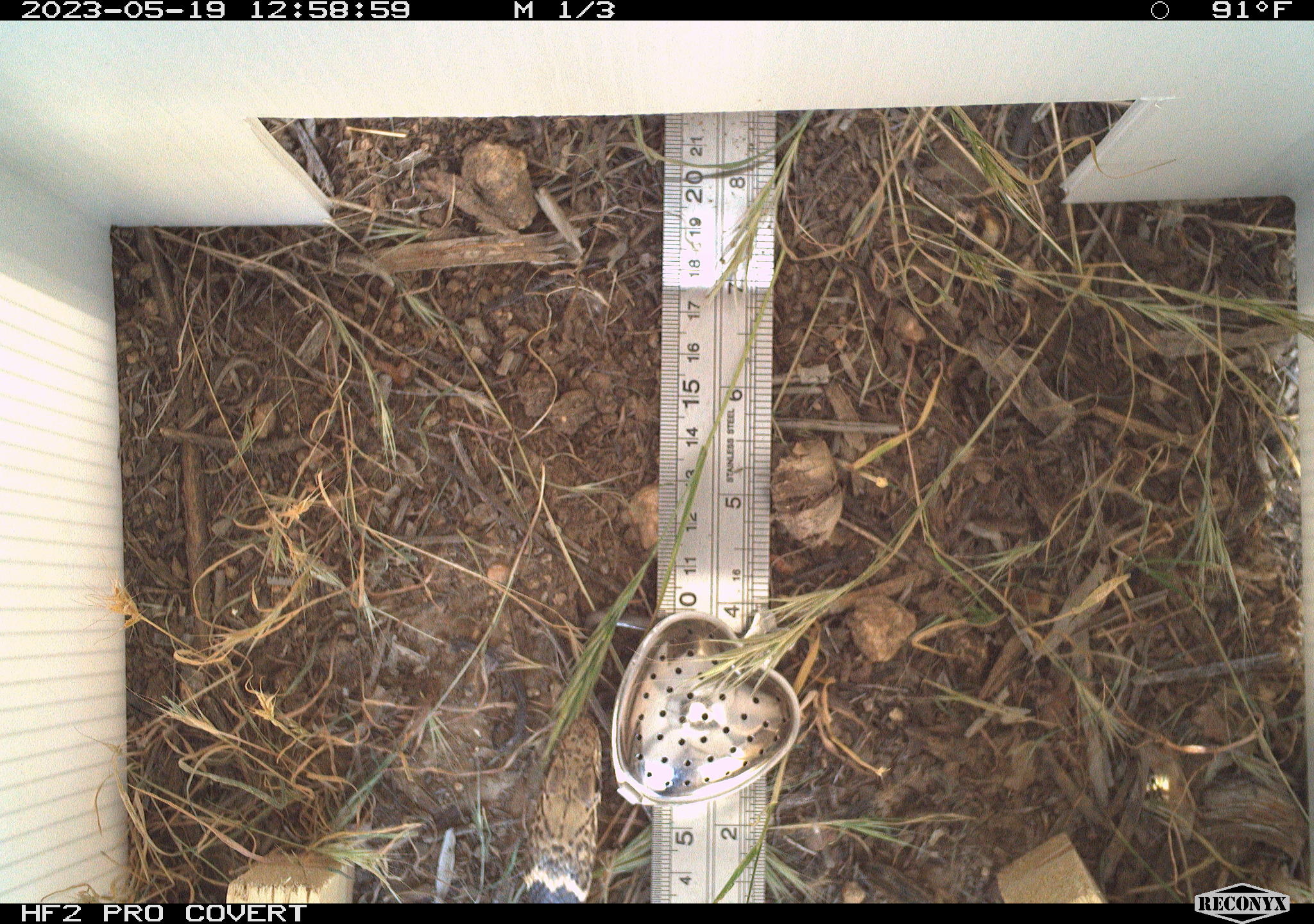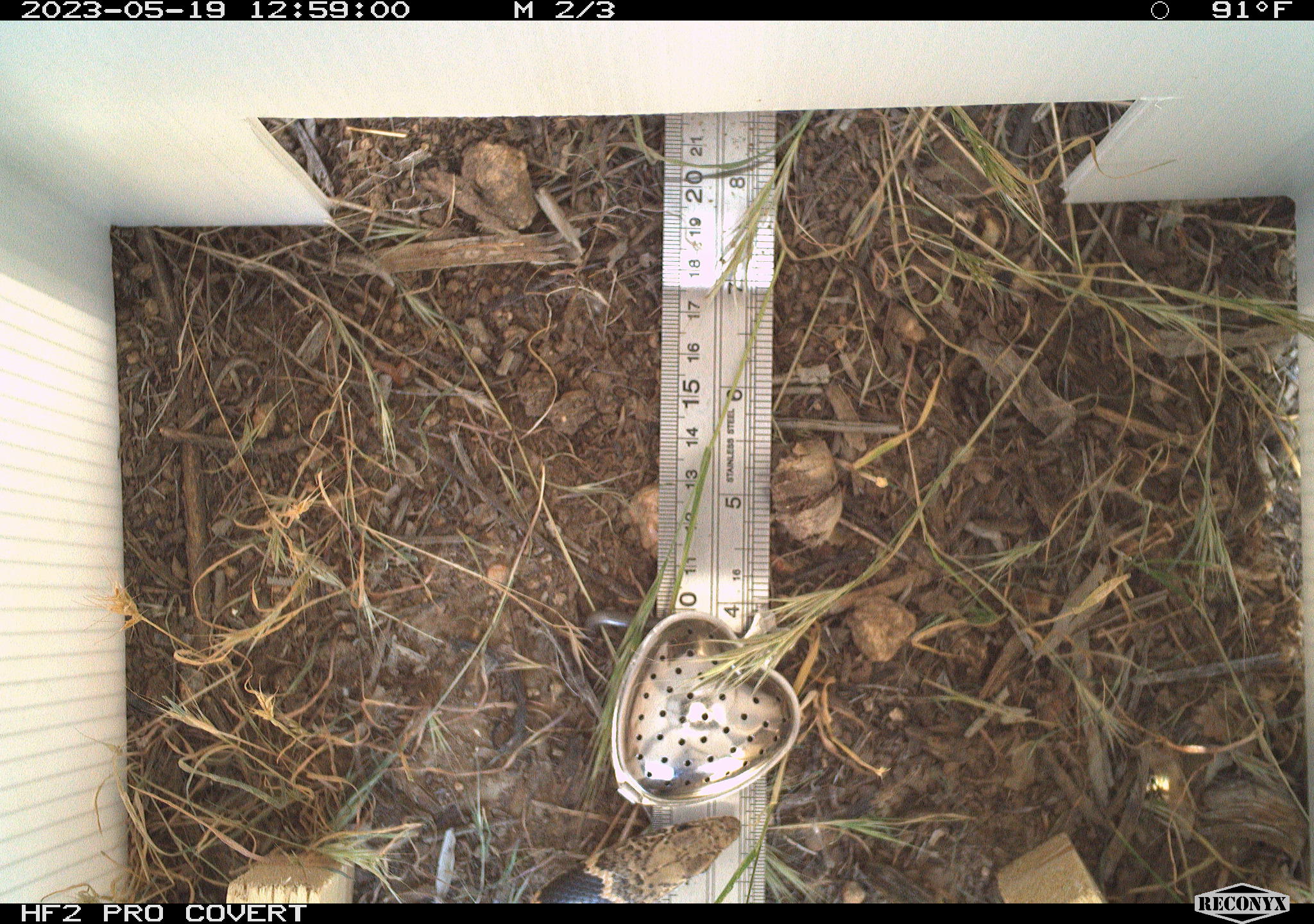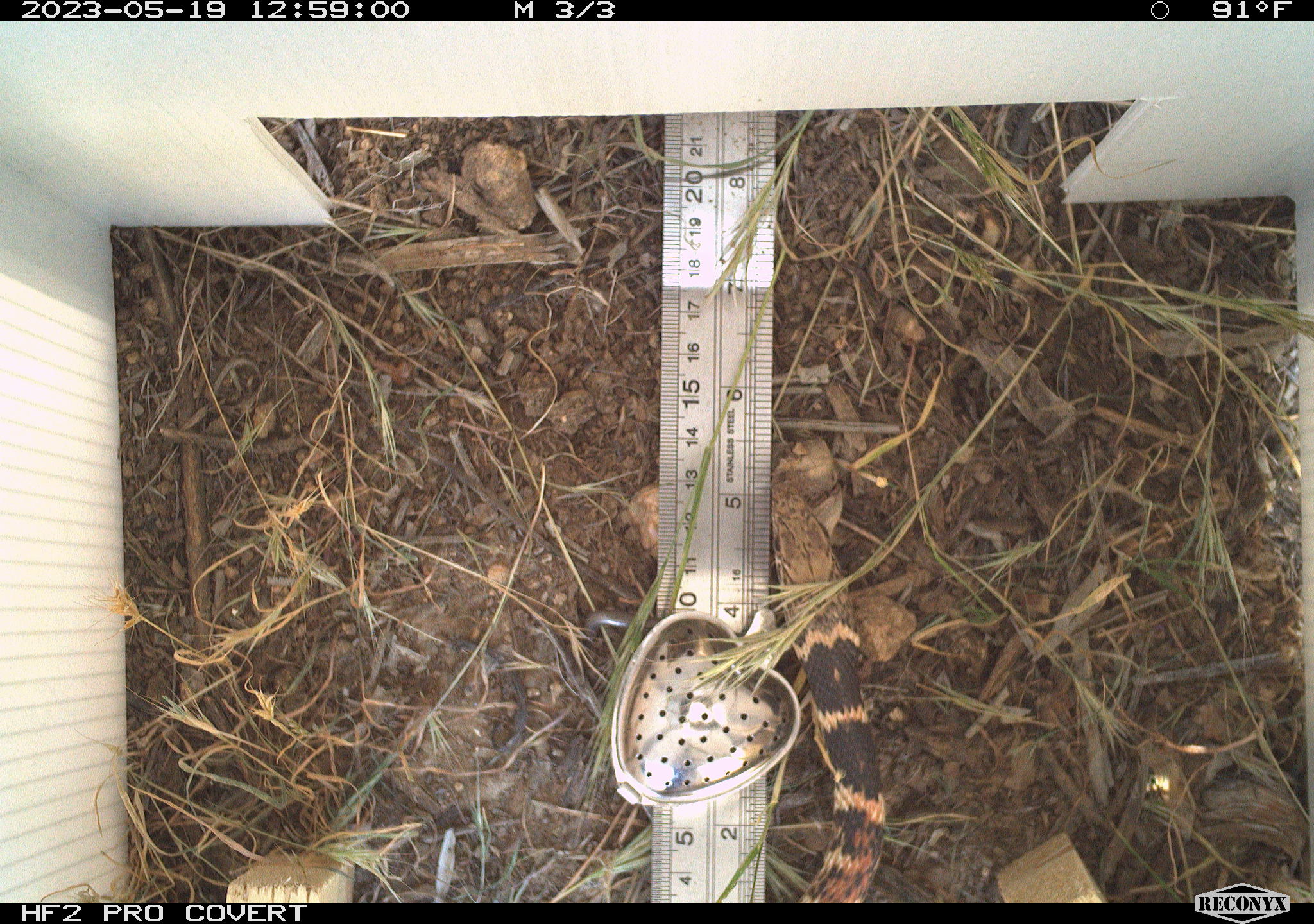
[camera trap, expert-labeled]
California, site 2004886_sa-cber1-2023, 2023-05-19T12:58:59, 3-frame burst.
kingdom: Animalia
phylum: Chordata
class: Reptilia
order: Squamata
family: Colubridae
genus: Masticophis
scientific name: Masticophis flagellum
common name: coachwhip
Coachwhip (Masticophis flagellum).